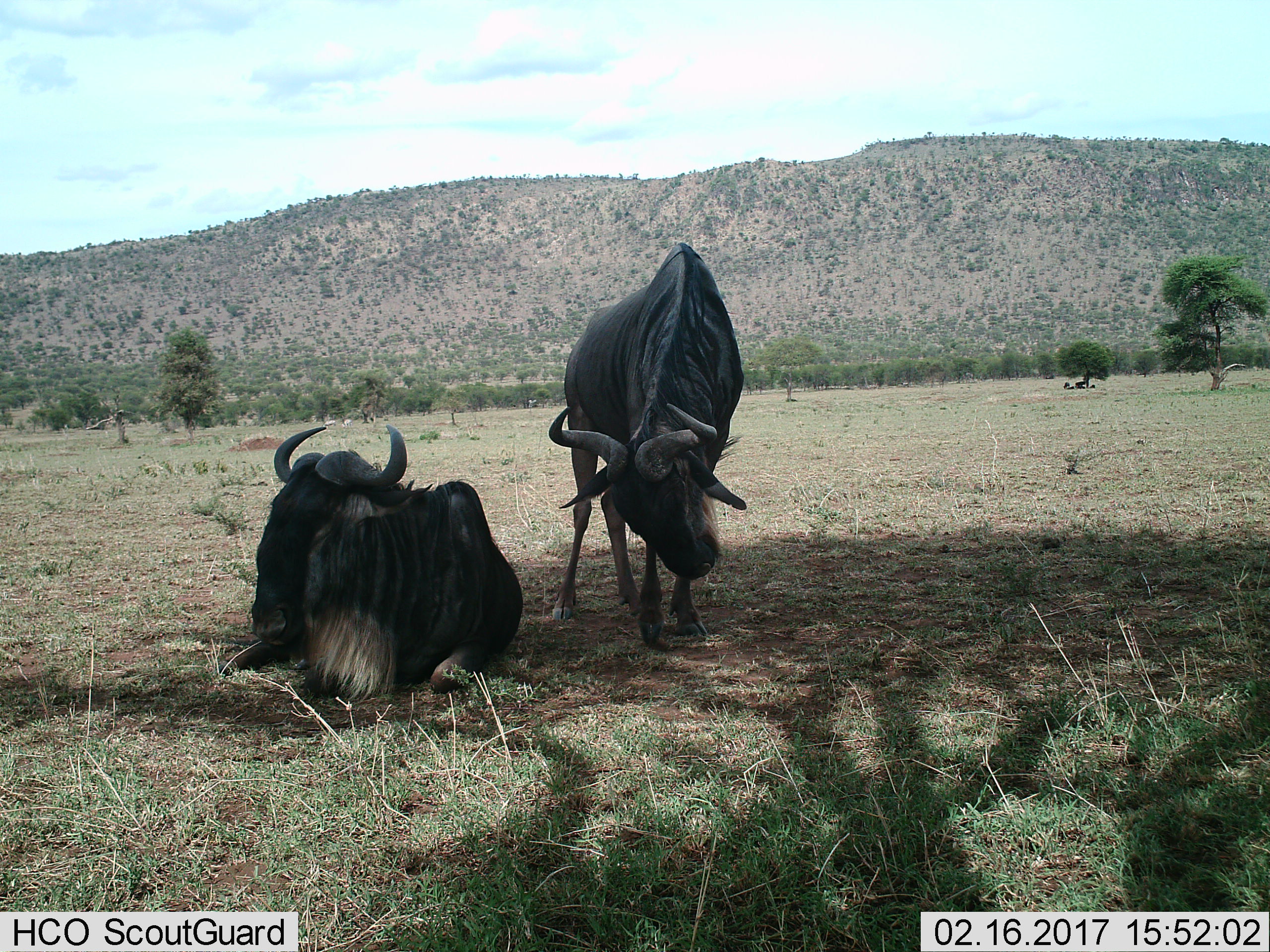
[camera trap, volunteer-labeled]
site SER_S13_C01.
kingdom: Animalia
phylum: Chordata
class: Mammalia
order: Artiodactyla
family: Bovidae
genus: Connochaetes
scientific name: Connochaetes taurinus taurinus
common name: blue wildebeest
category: wildebeestblue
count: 2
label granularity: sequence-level